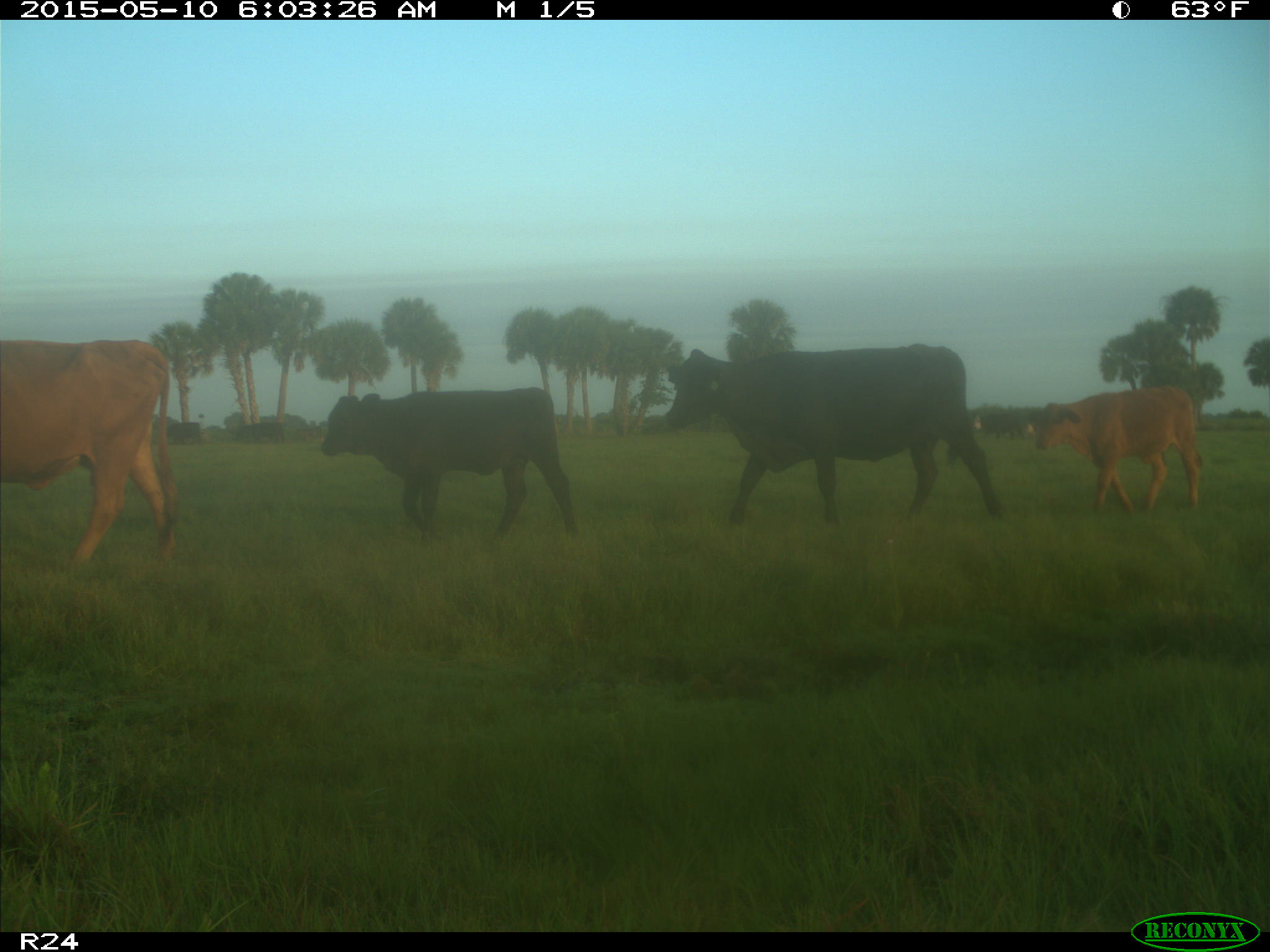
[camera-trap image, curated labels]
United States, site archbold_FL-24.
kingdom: Animalia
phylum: Chordata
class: Mammalia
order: Artiodactyla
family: Bovidae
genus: Bos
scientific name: Bos taurus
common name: domestic cow